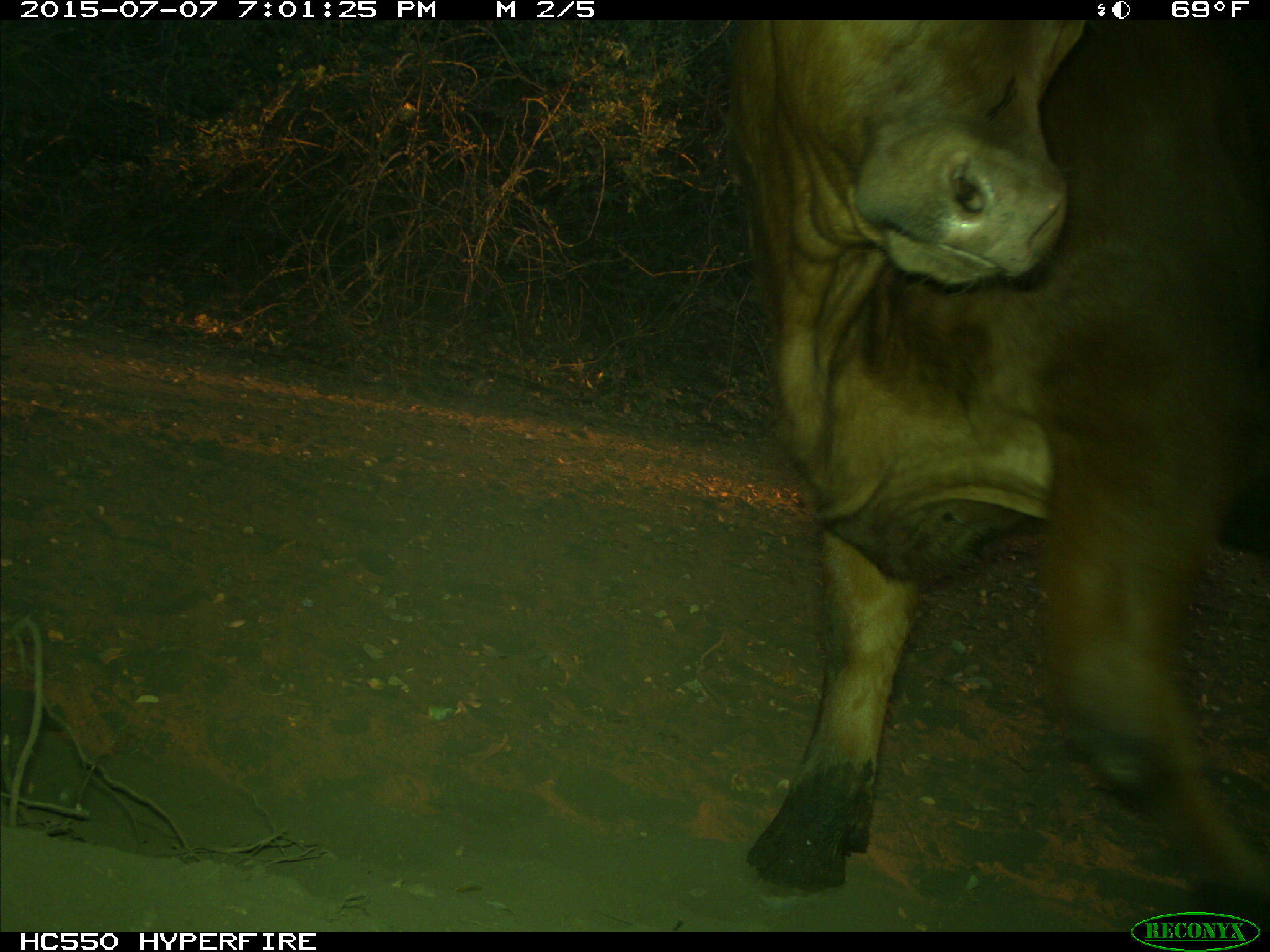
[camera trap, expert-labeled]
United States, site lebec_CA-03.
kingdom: Animalia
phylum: Chordata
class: Mammalia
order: Artiodactyla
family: Bovidae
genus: Bos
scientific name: Bos taurus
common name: domestic cow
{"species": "Bos taurus (domestic cow)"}